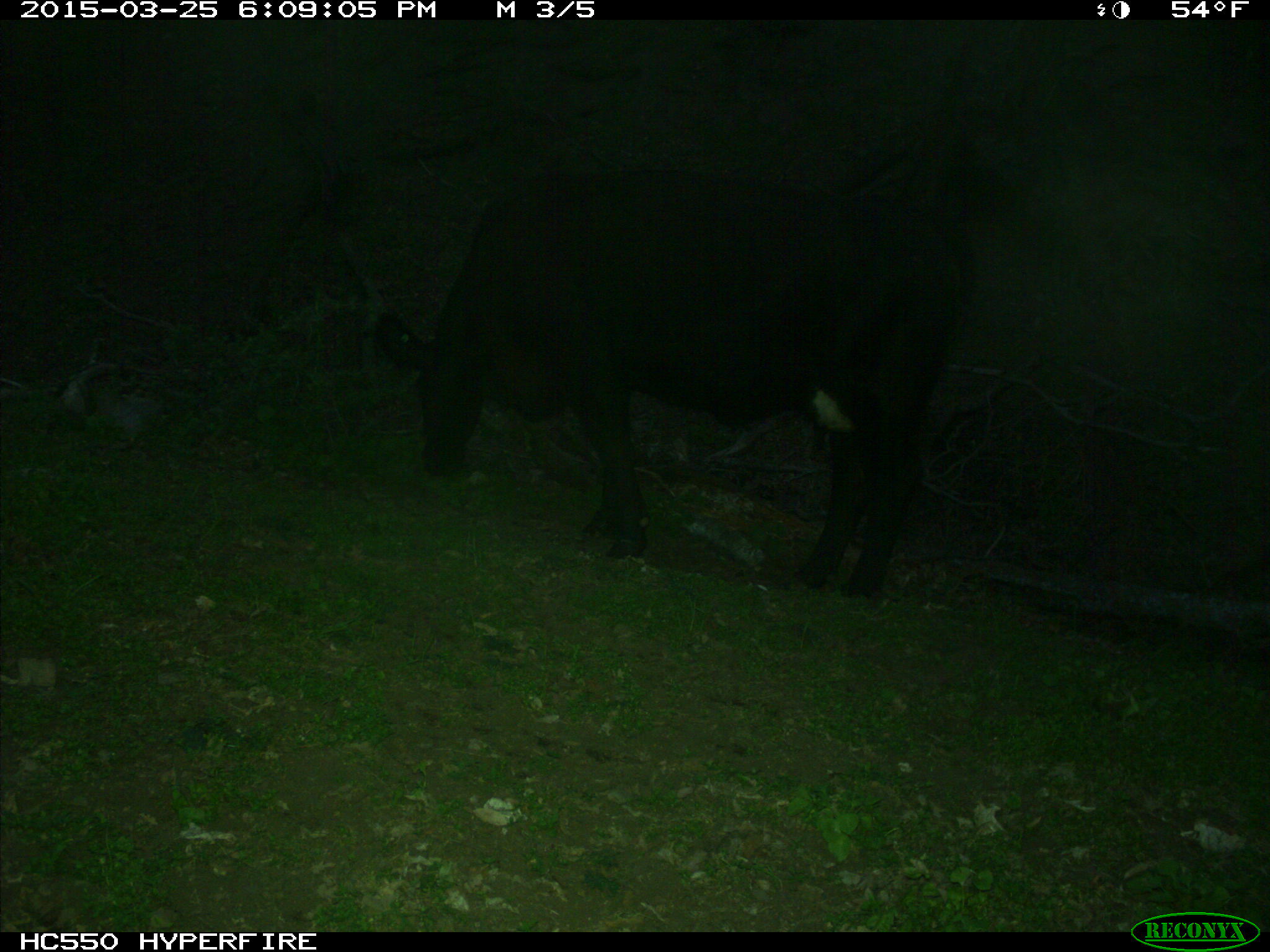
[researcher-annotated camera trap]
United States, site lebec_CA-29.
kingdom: Animalia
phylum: Chordata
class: Mammalia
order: Artiodactyla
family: Bovidae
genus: Bos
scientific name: Bos taurus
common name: domestic cow